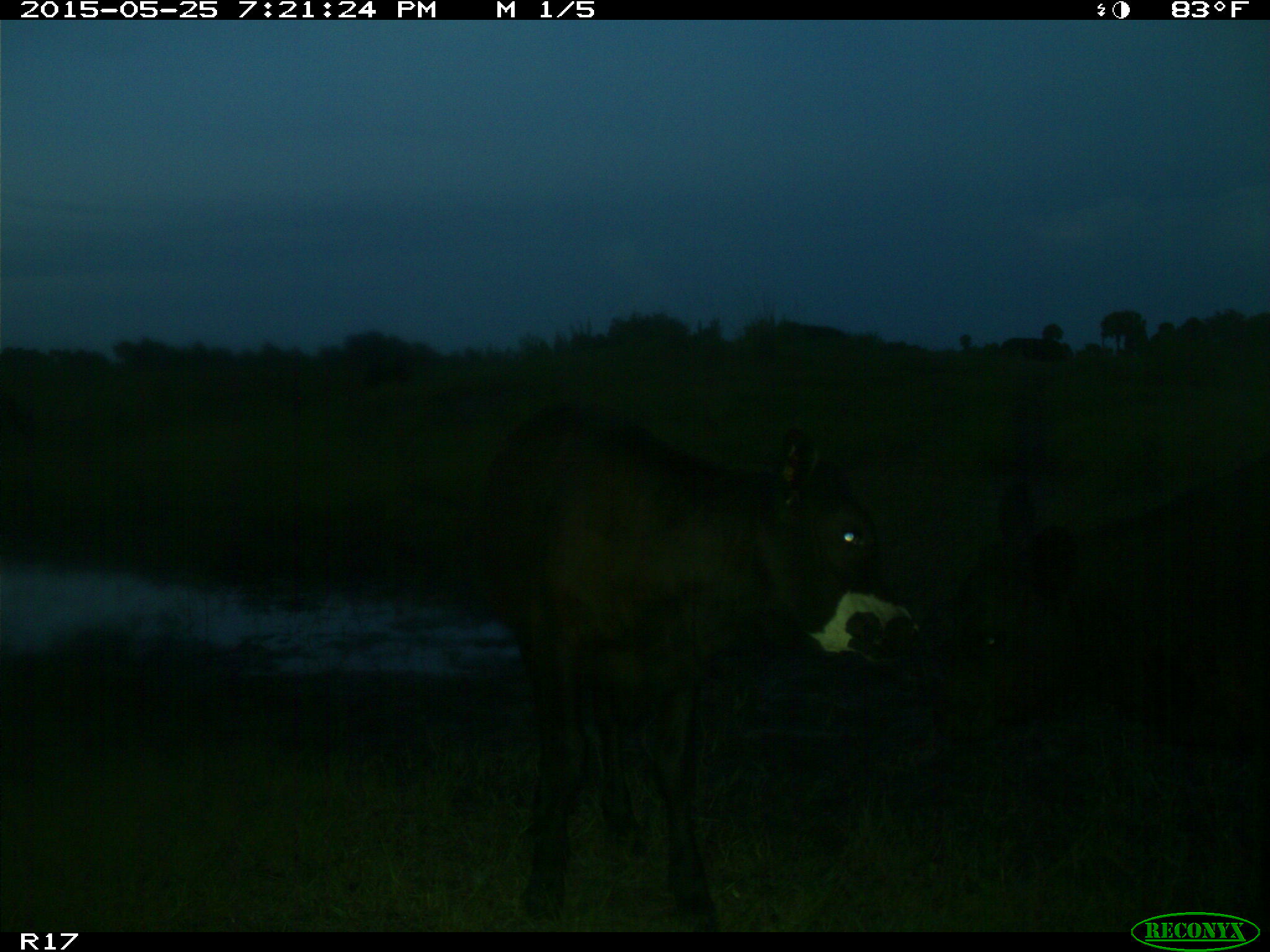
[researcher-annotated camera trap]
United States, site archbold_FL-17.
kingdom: Animalia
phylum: Chordata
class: Mammalia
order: Artiodactyla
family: Bovidae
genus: Bos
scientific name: Bos taurus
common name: domestic cow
Bos taurus (domestic cow).